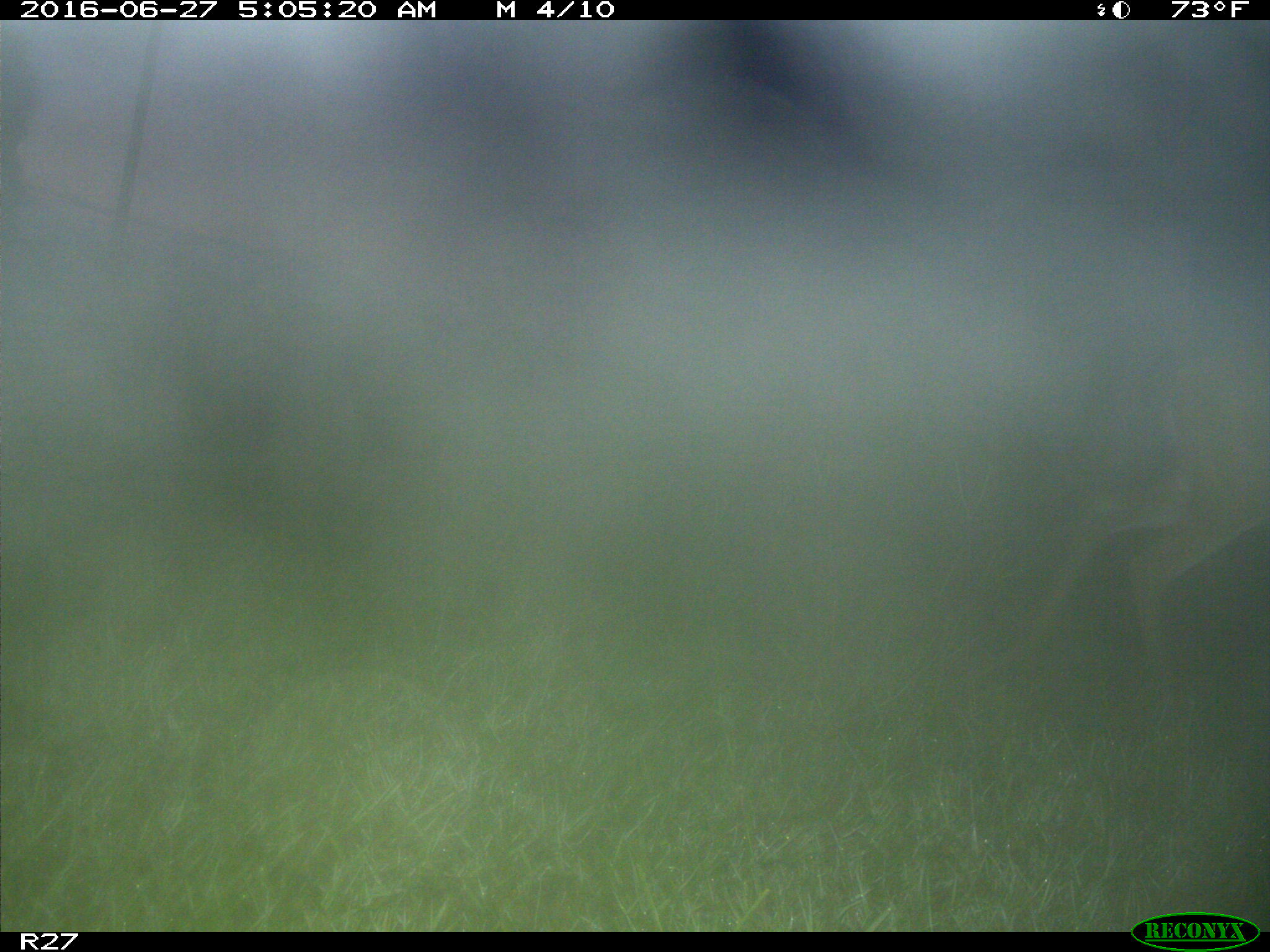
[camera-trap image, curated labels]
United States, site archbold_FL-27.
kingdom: Animalia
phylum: Chordata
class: Mammalia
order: Artiodactyla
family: Cervidae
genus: Odocoileus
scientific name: Odocoileus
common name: deer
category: unidentified deer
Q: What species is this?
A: Unidentified deer (deer) (Odocoileus).